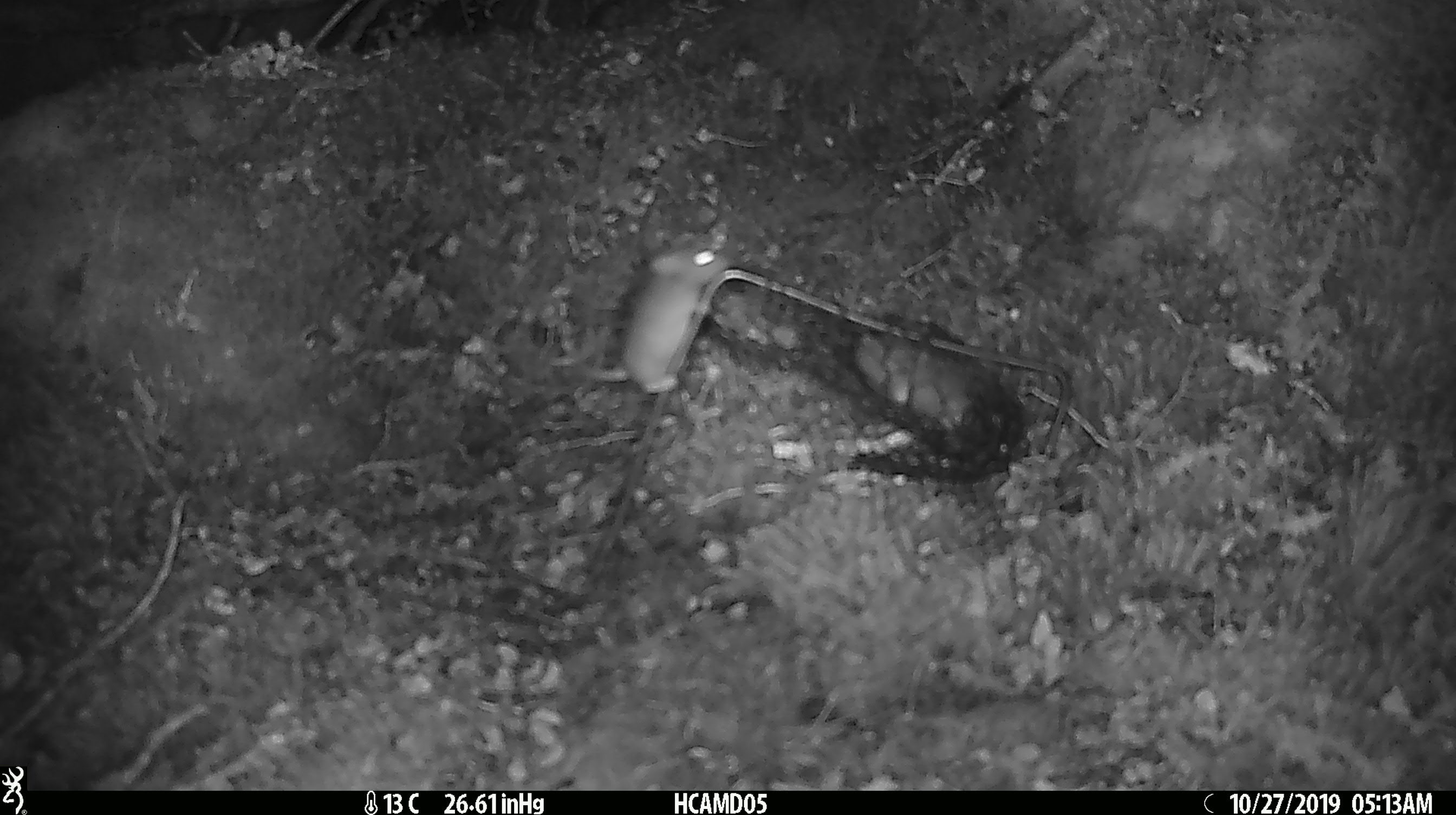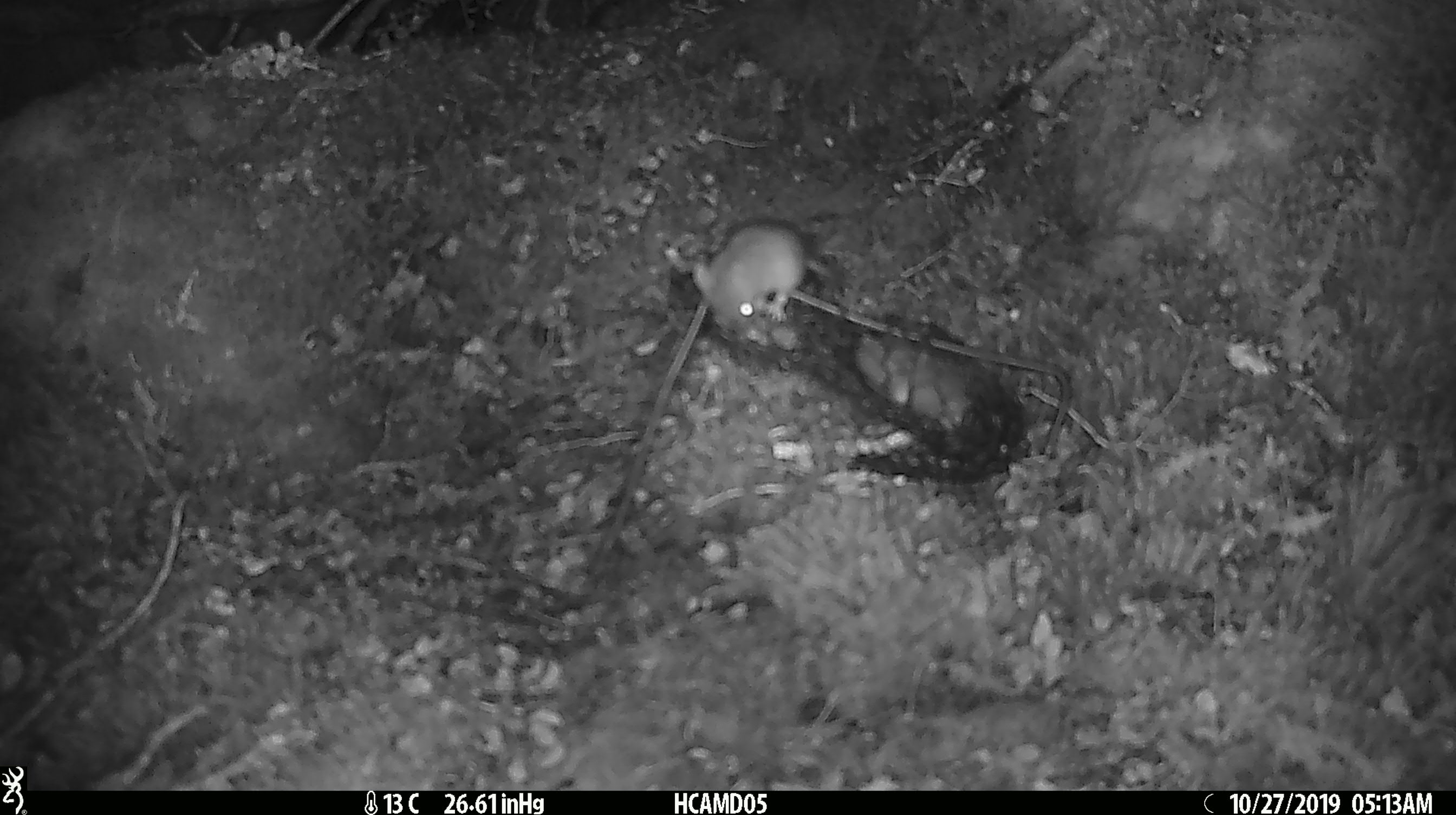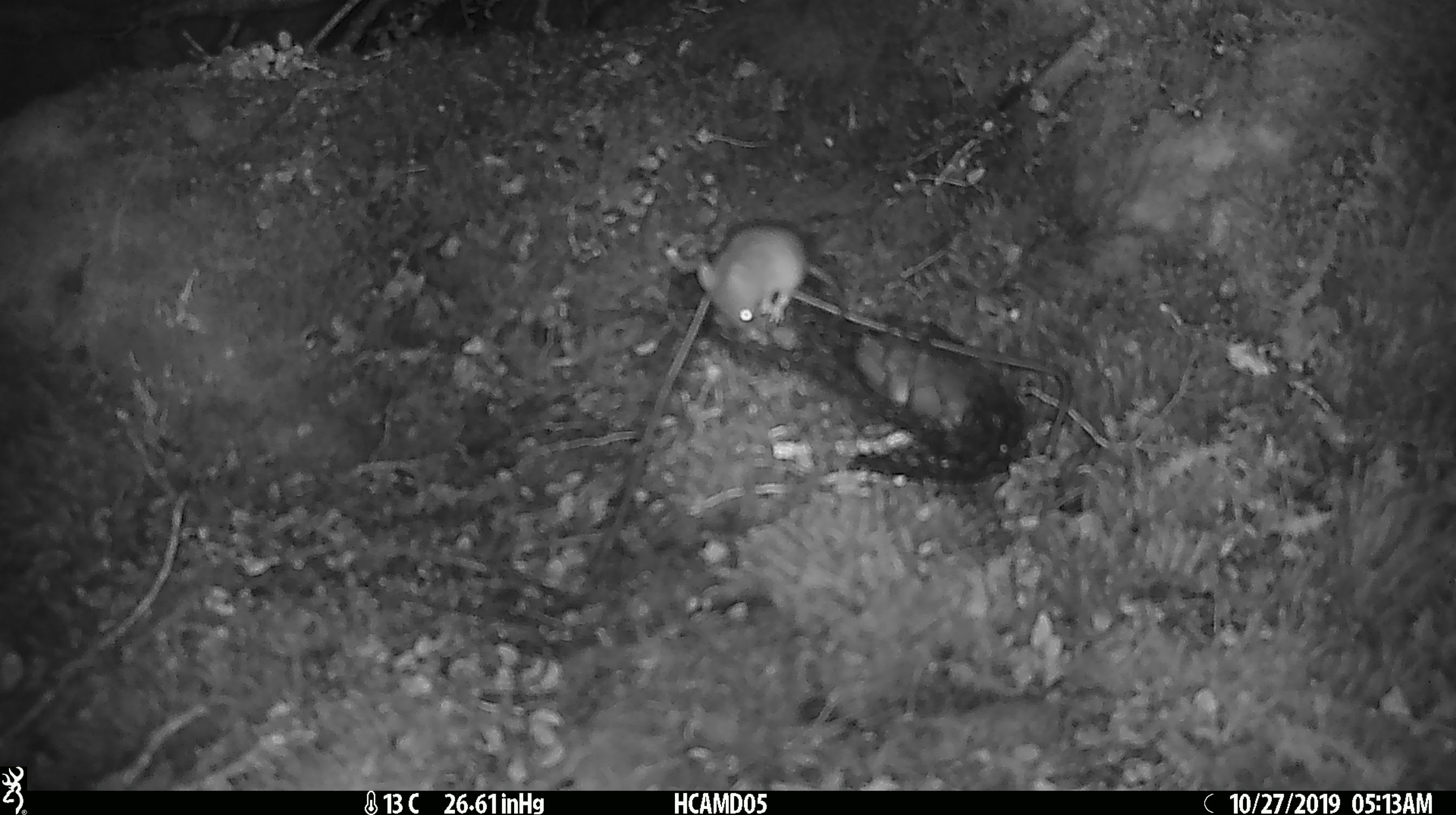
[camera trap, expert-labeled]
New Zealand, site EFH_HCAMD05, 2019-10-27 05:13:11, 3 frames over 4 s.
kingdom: Animalia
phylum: Chordata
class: Mammalia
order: Rodentia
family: Muridae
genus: Mus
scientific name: Mus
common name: mouse